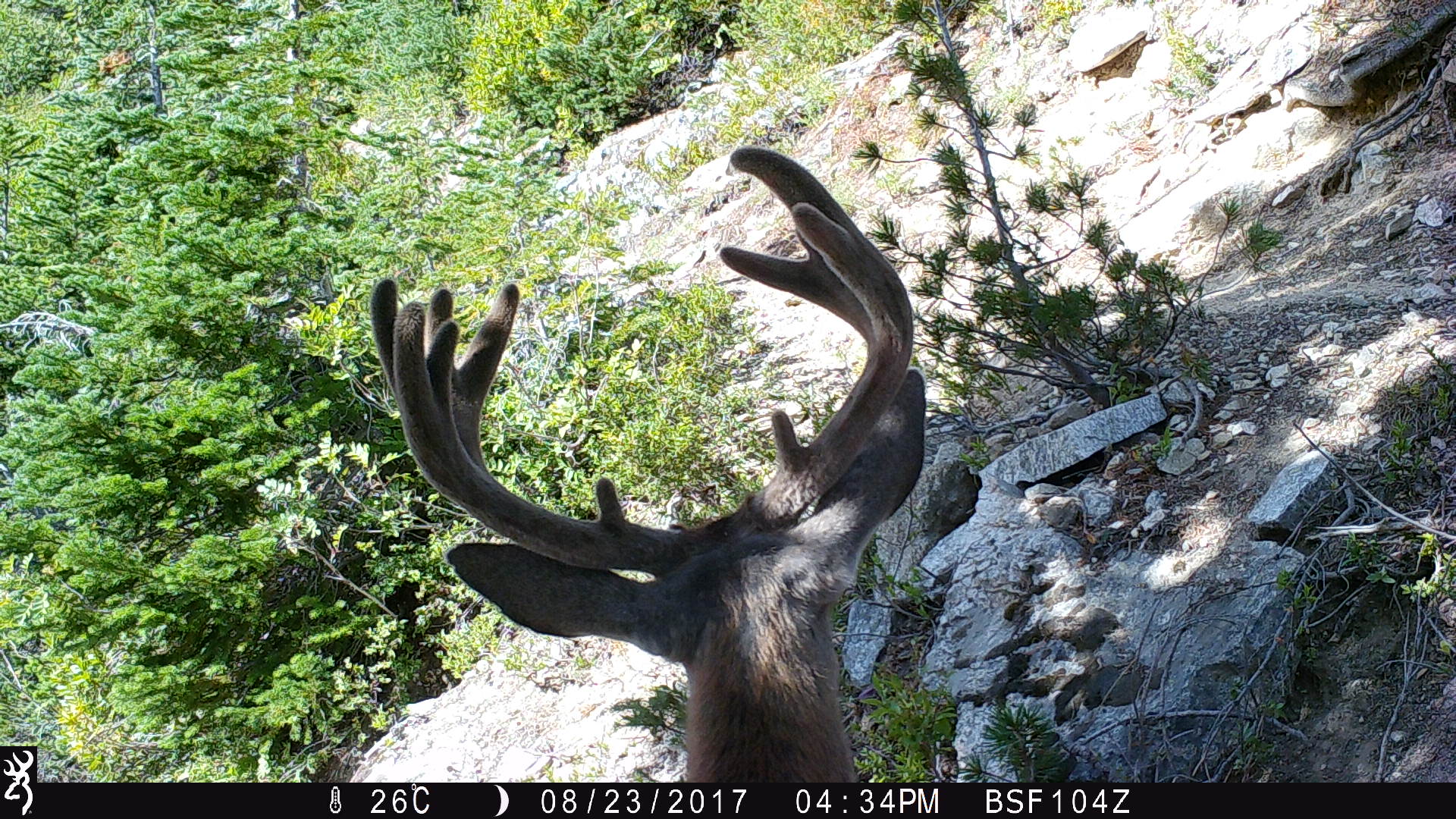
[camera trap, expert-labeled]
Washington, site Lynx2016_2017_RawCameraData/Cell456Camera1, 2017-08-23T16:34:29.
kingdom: Animalia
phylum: Chordata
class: Mammalia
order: Artiodactyla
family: Cervidae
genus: Odocoileus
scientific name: Odocoileus hemionus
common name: mule deer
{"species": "Odocoileus hemionus (mule deer)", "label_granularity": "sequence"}